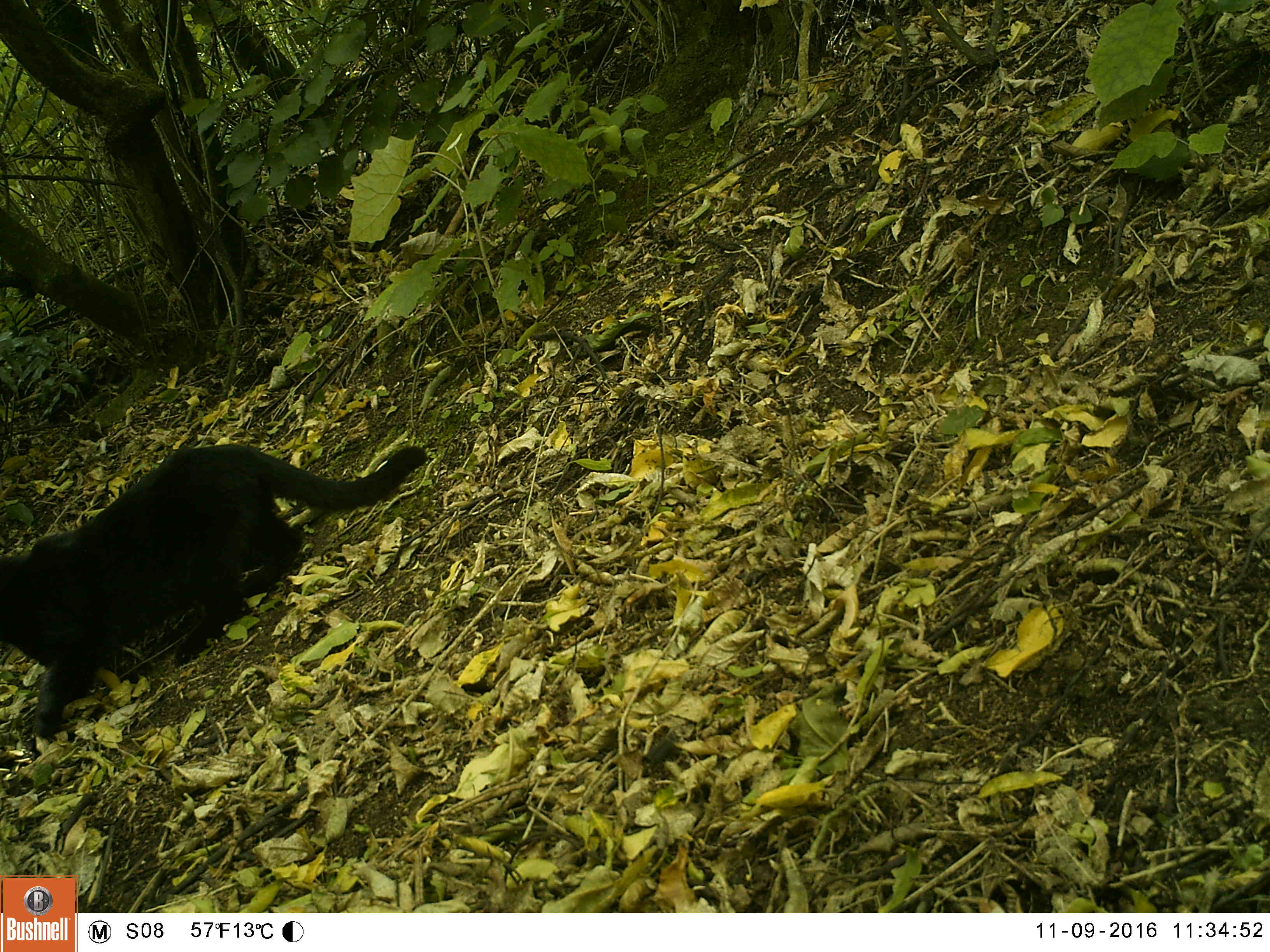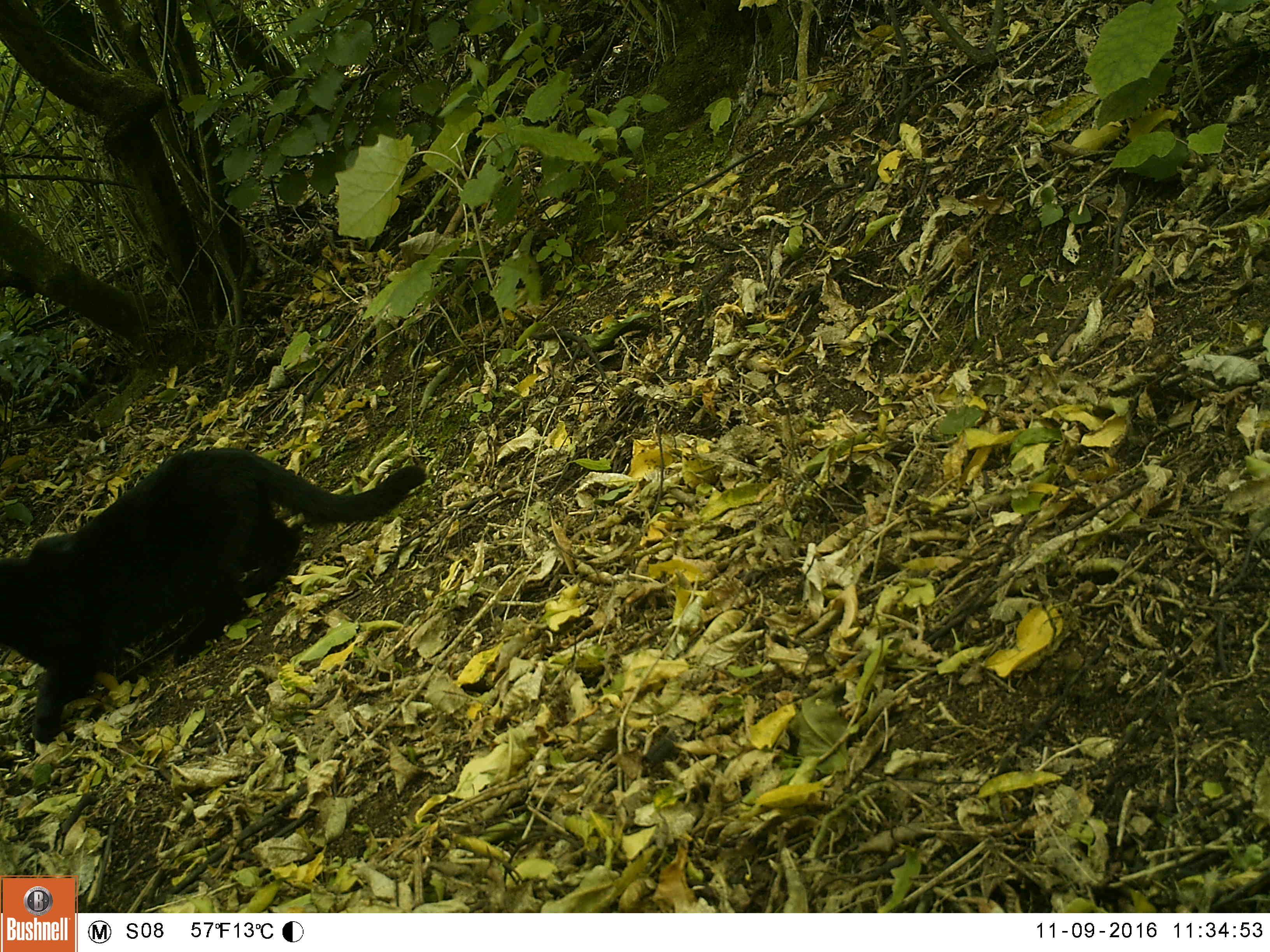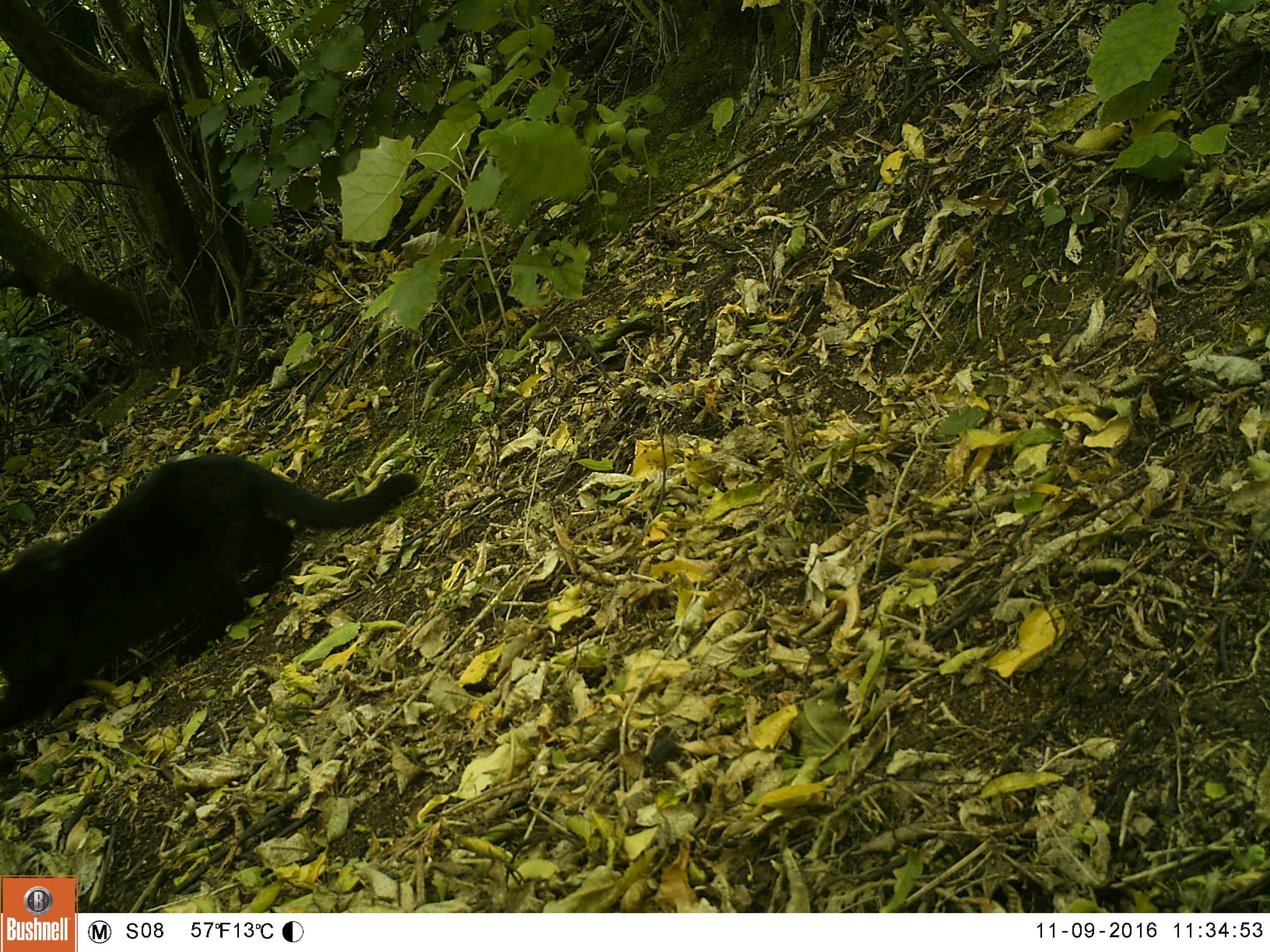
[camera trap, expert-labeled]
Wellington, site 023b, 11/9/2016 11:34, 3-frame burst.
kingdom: Animalia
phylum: Chordata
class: Mammalia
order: Carnivora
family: Felidae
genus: Felis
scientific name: Felis catus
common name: cat